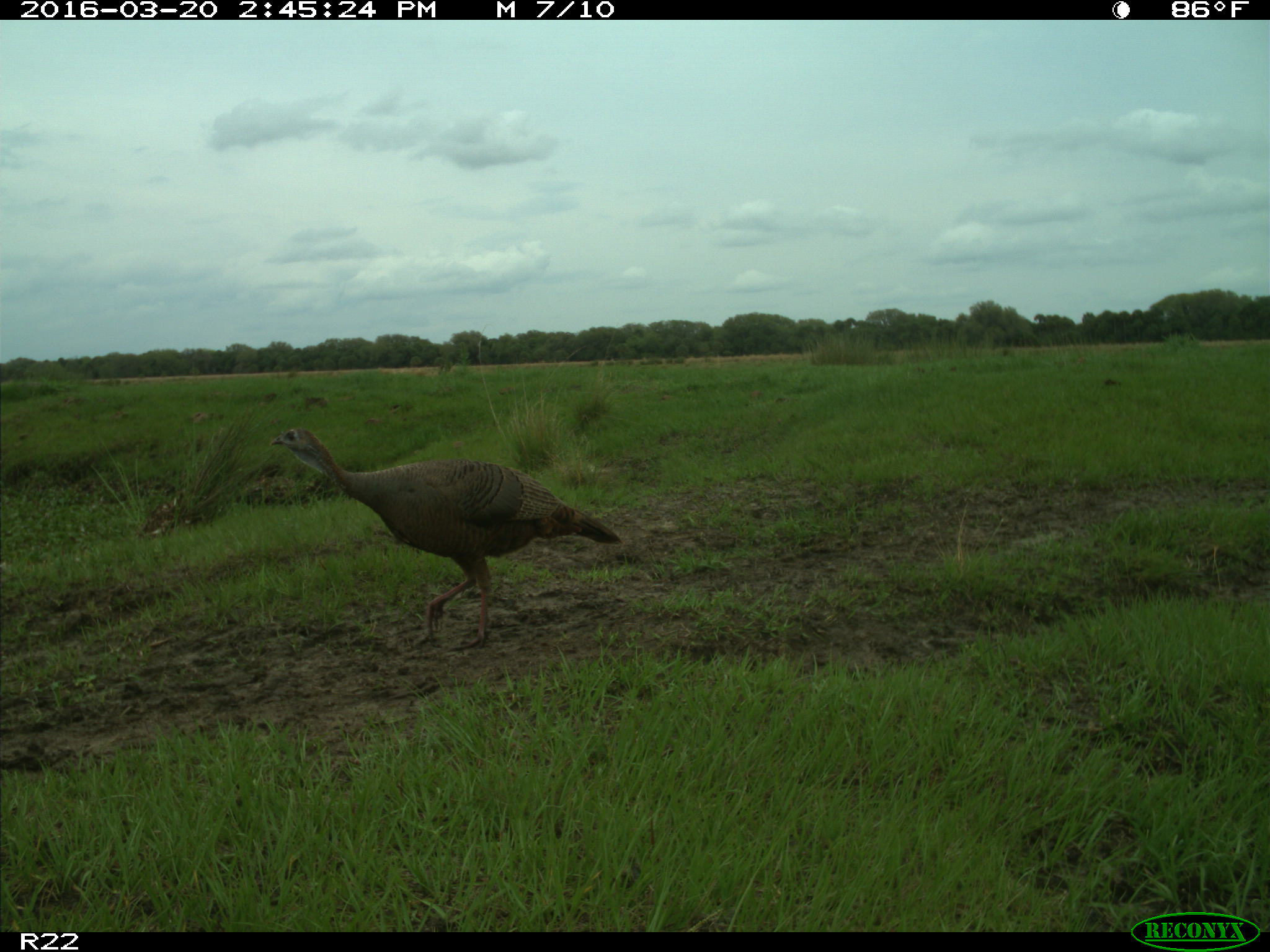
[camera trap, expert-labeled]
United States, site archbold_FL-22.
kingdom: Animalia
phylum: Chordata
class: Aves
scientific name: Aves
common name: birds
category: unidentified bird